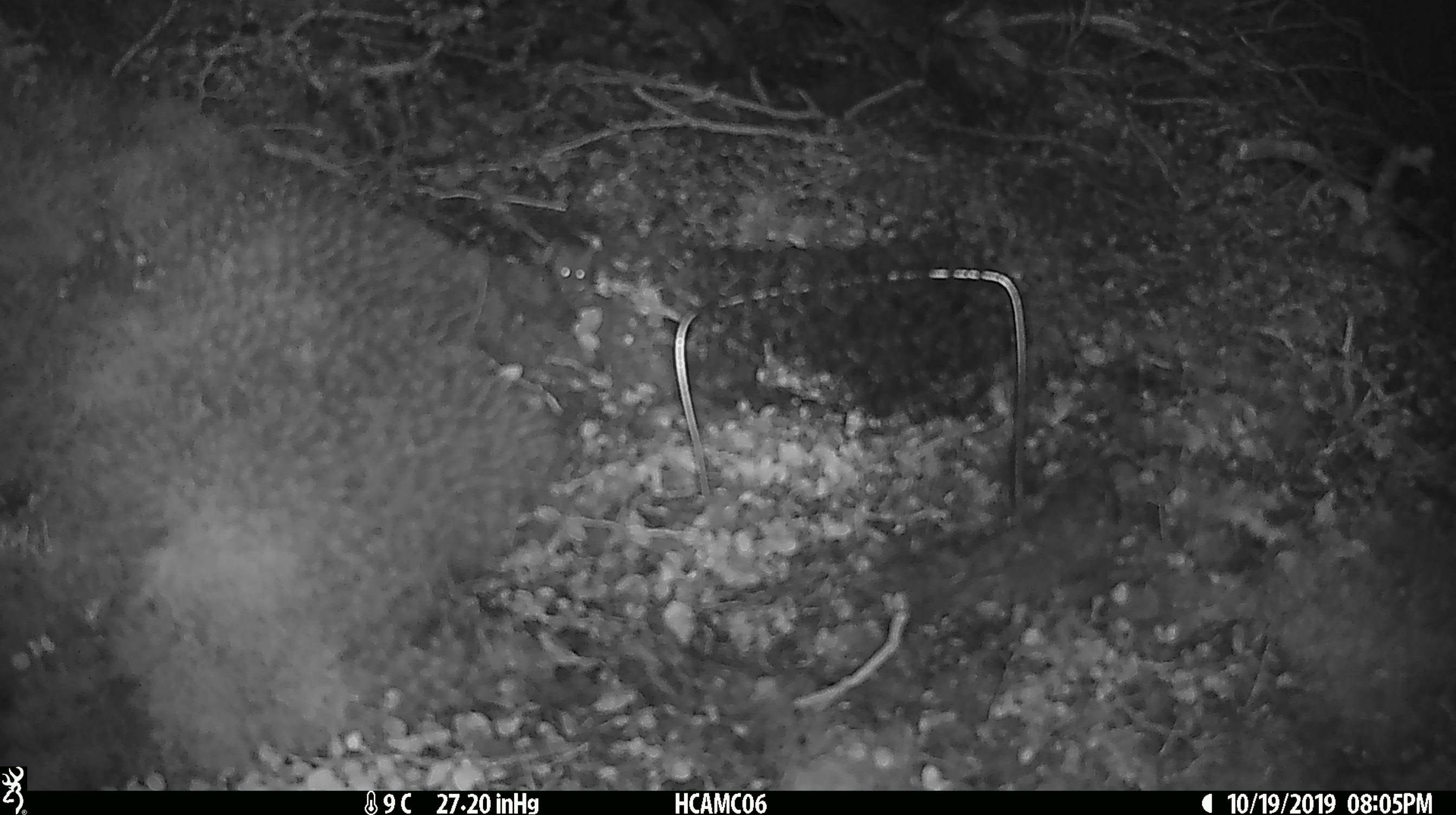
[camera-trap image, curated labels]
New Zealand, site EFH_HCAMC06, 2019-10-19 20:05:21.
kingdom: Animalia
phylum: Chordata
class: Mammalia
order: Rodentia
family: Muridae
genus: Mus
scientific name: Mus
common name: mouse